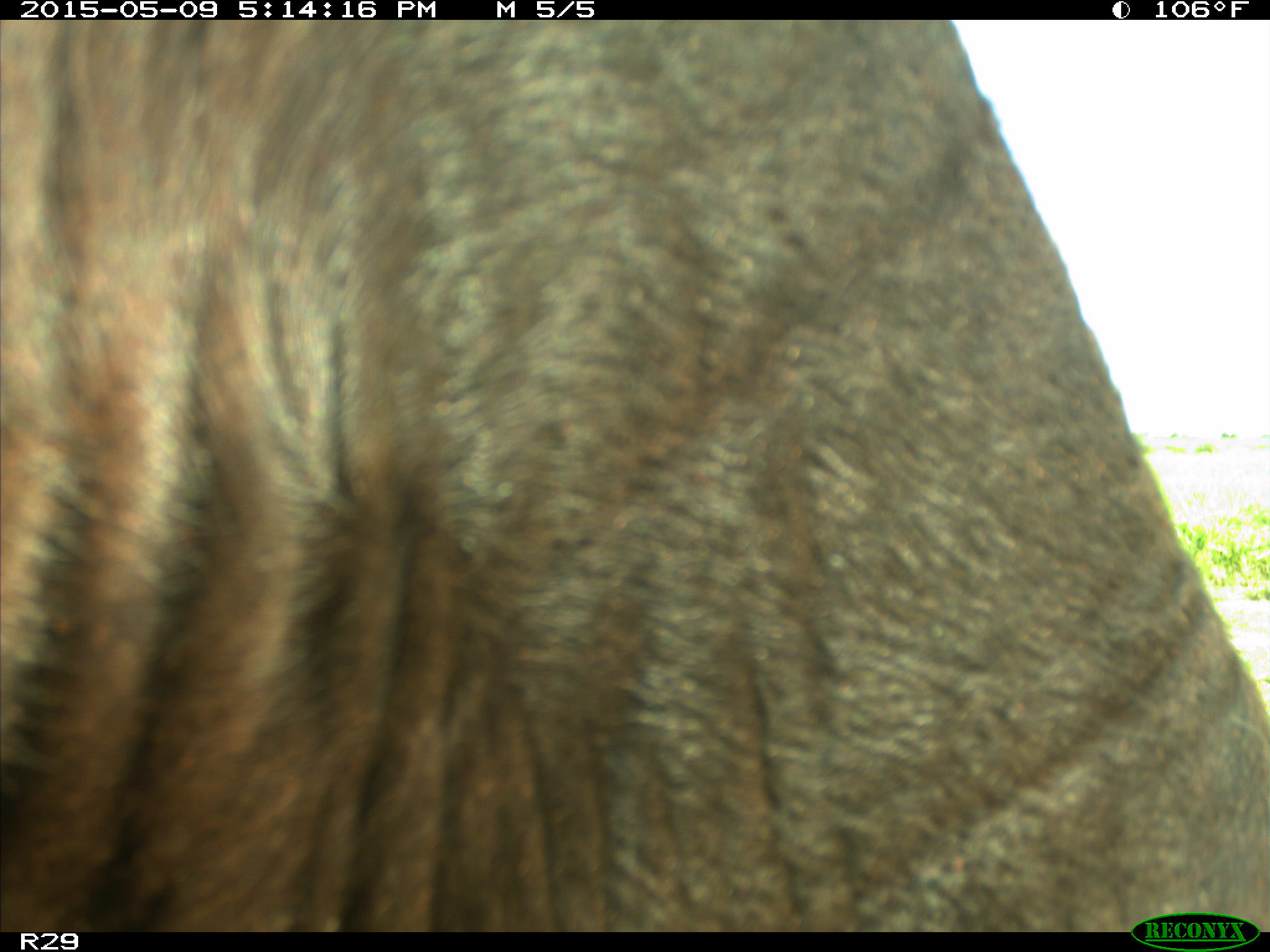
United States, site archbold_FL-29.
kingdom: Animalia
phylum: Chordata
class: Mammalia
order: Artiodactyla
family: Bovidae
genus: Bos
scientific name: Bos taurus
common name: domestic cow